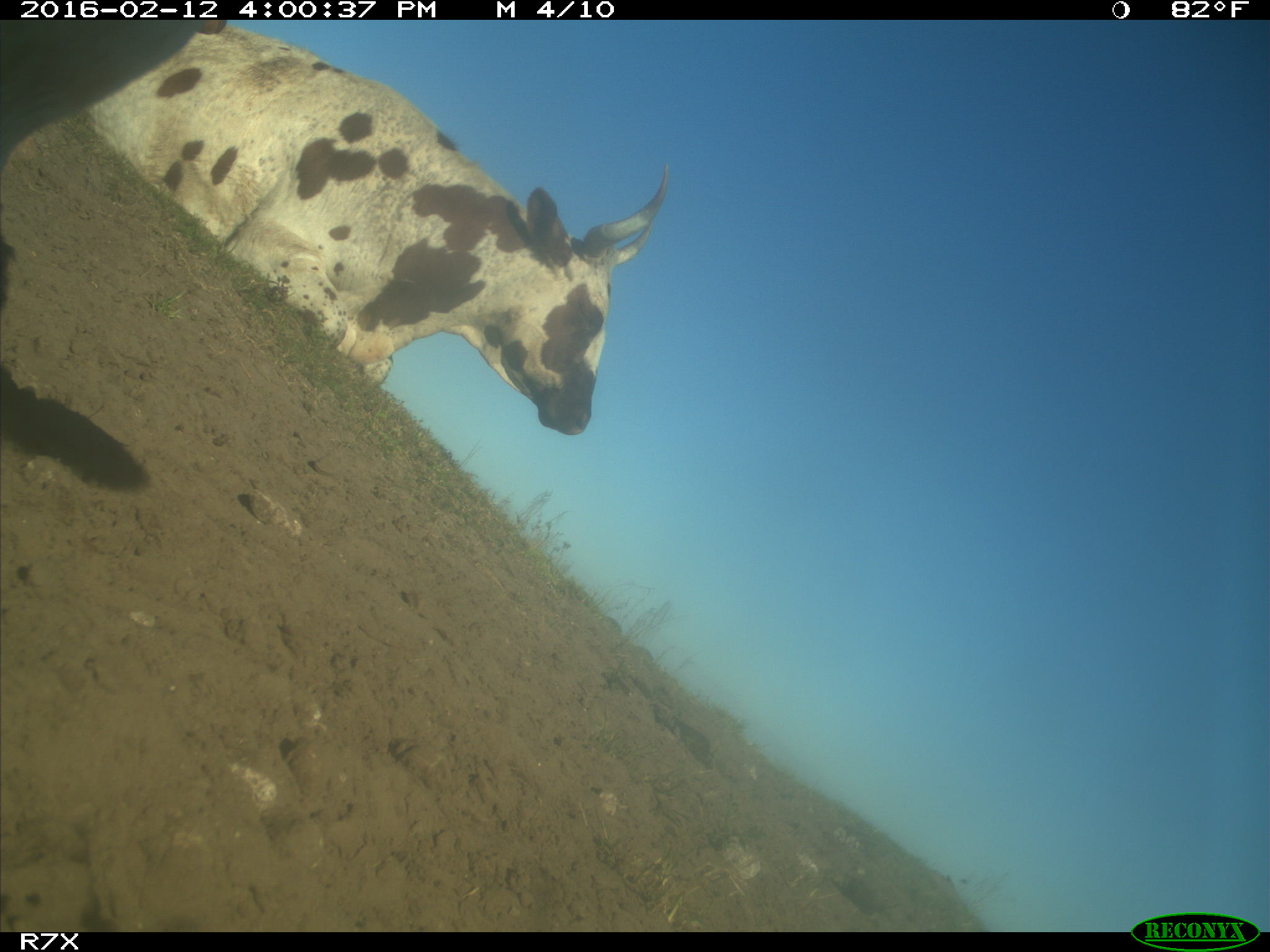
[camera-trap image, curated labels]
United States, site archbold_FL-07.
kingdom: Animalia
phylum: Chordata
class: Mammalia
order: Artiodactyla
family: Bovidae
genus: Bos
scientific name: Bos taurus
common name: domestic cow